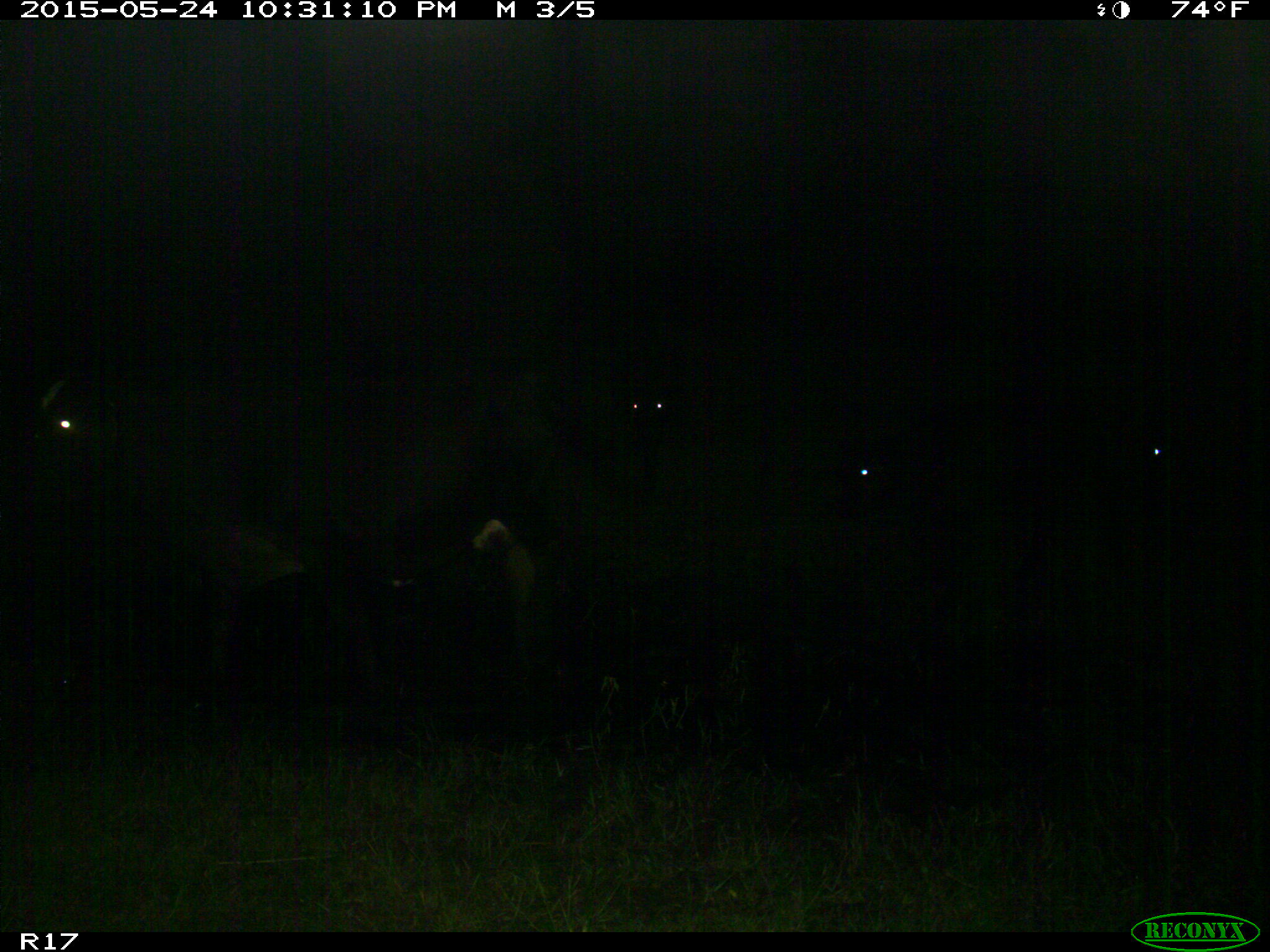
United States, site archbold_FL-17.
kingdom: Animalia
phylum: Chordata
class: Mammalia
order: Artiodactyla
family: Bovidae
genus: Bos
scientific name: Bos taurus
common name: domestic cow